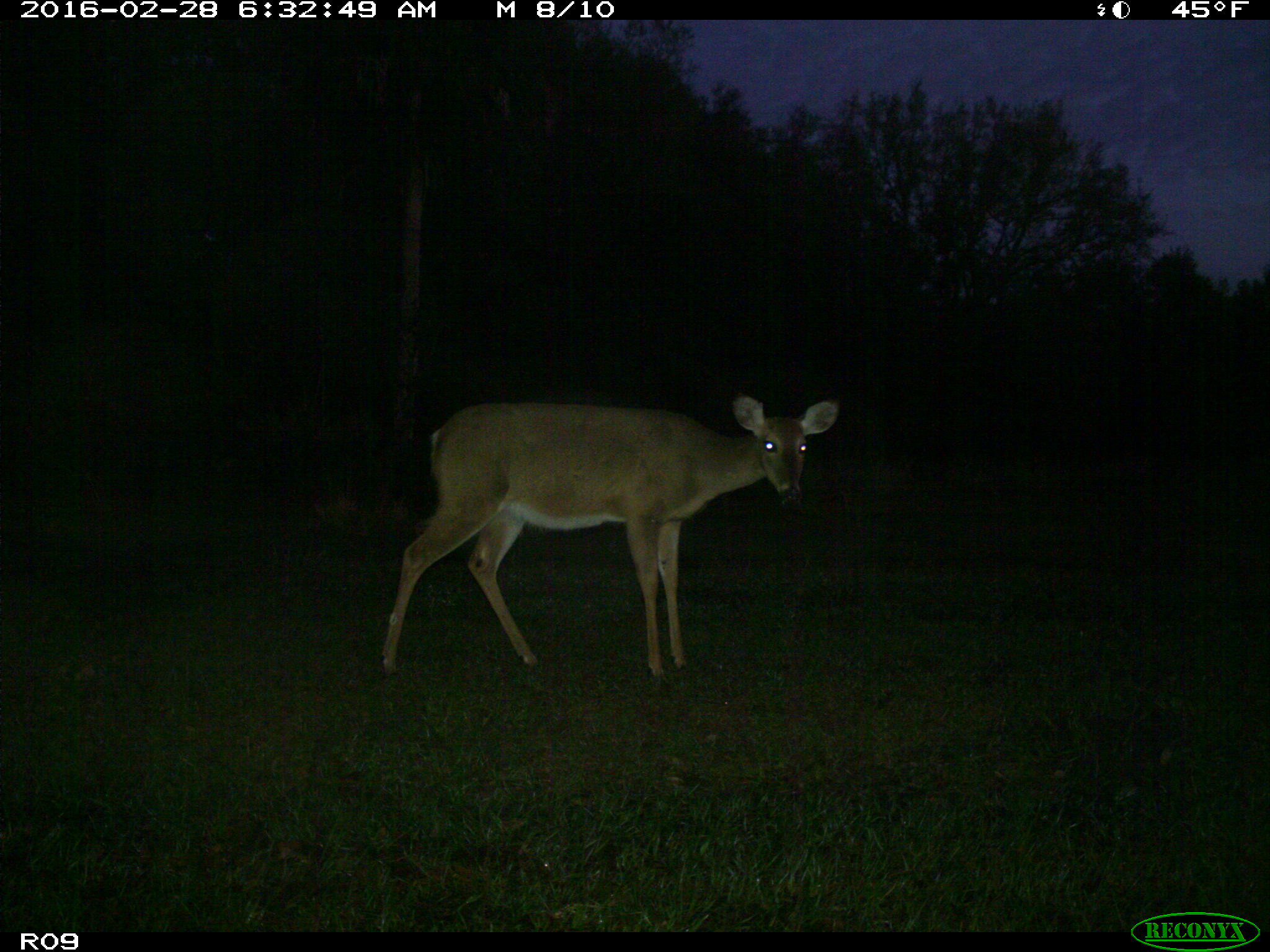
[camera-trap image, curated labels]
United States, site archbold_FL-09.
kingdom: Animalia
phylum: Chordata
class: Mammalia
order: Artiodactyla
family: Cervidae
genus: Odocoileus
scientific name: Odocoileus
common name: deer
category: unidentified deer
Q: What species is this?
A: Unidentified deer (deer) (Odocoileus).